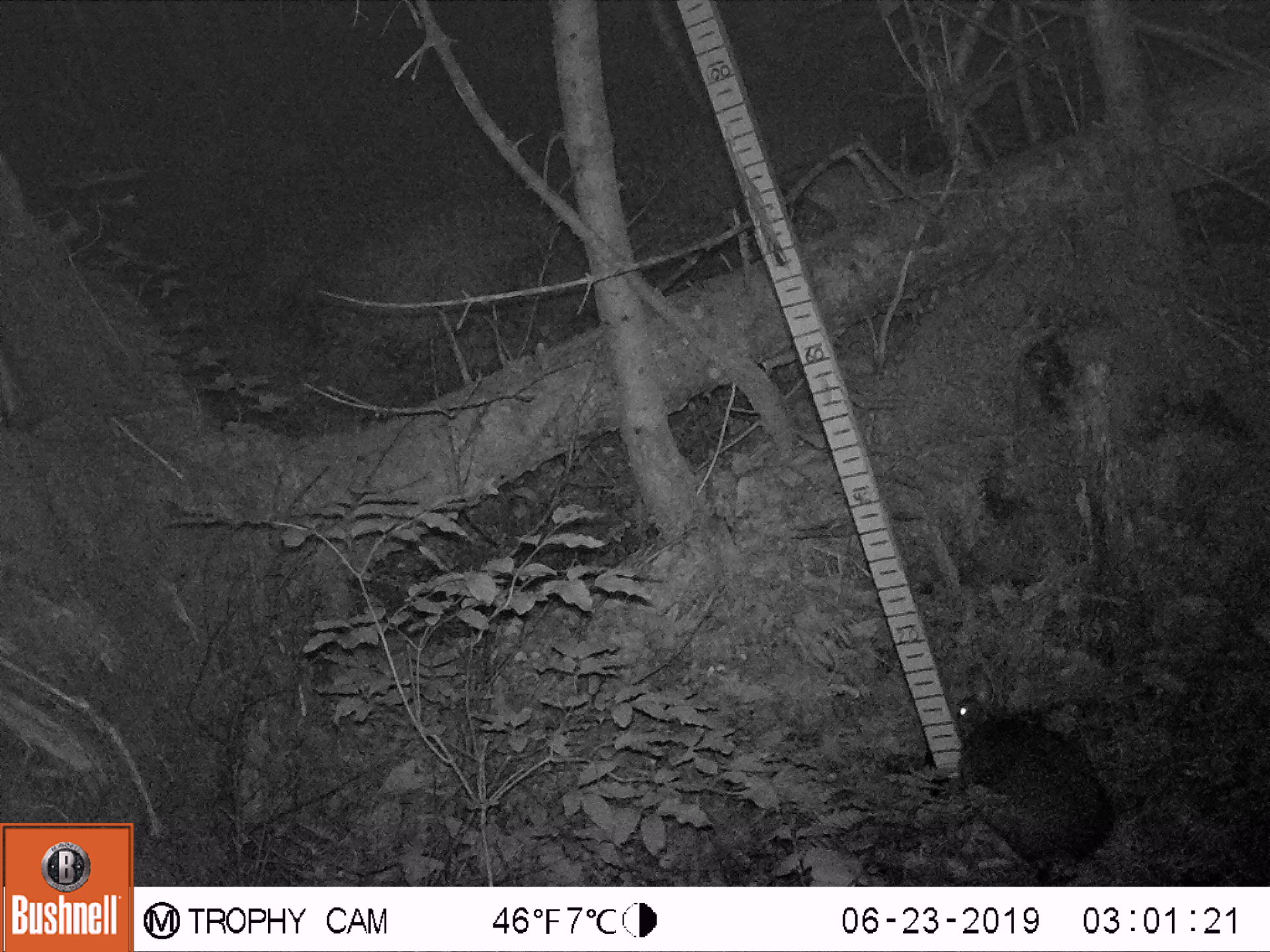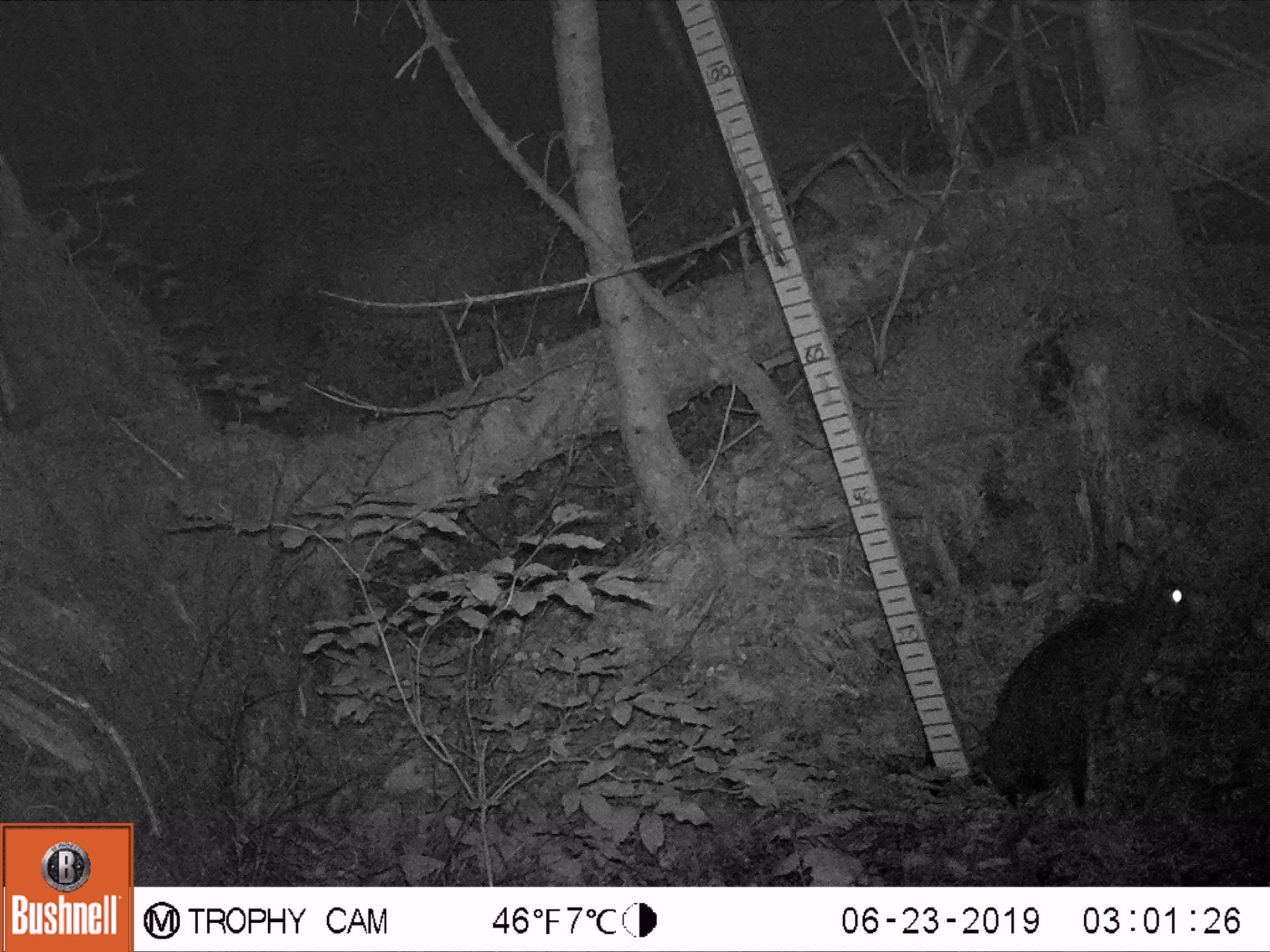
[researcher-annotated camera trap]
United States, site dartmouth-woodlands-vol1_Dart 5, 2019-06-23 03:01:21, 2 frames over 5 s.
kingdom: Animalia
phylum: Chordata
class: Mammalia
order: Lagomorpha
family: Leporidae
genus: Lepus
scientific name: Lepus americanus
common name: snowshoe hare